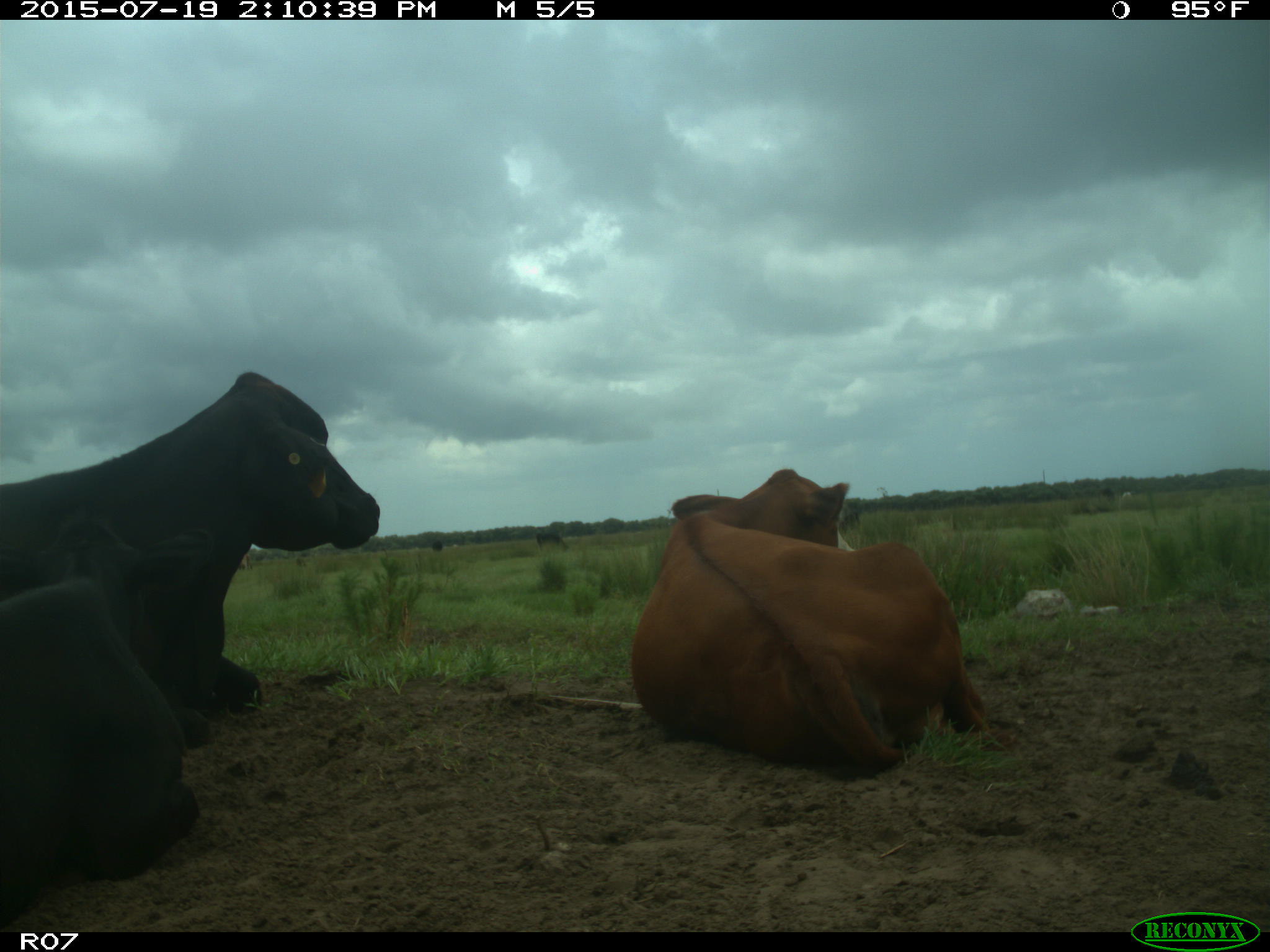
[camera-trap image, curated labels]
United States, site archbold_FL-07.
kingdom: Animalia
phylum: Chordata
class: Mammalia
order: Artiodactyla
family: Bovidae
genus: Bos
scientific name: Bos taurus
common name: domestic cow